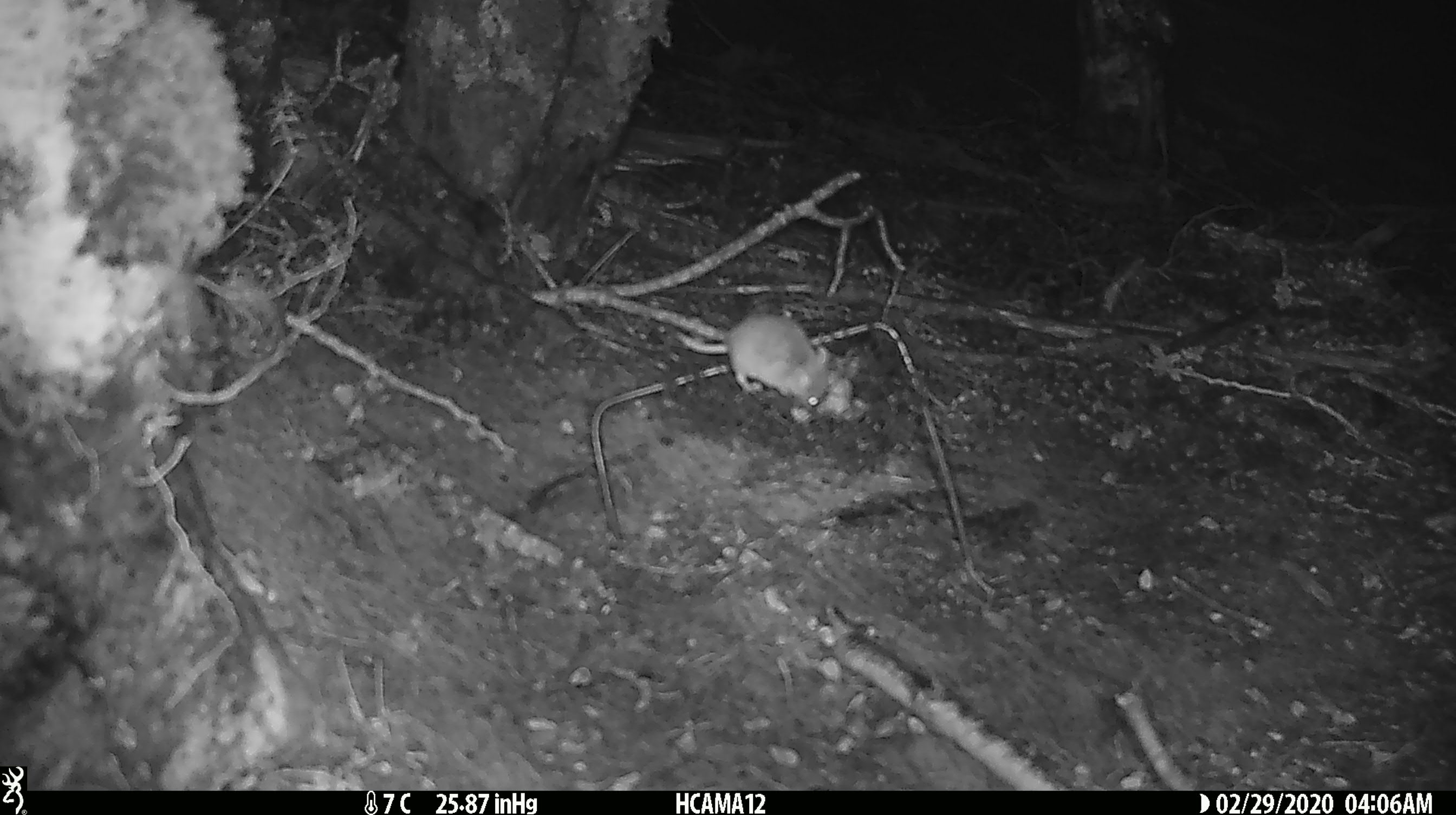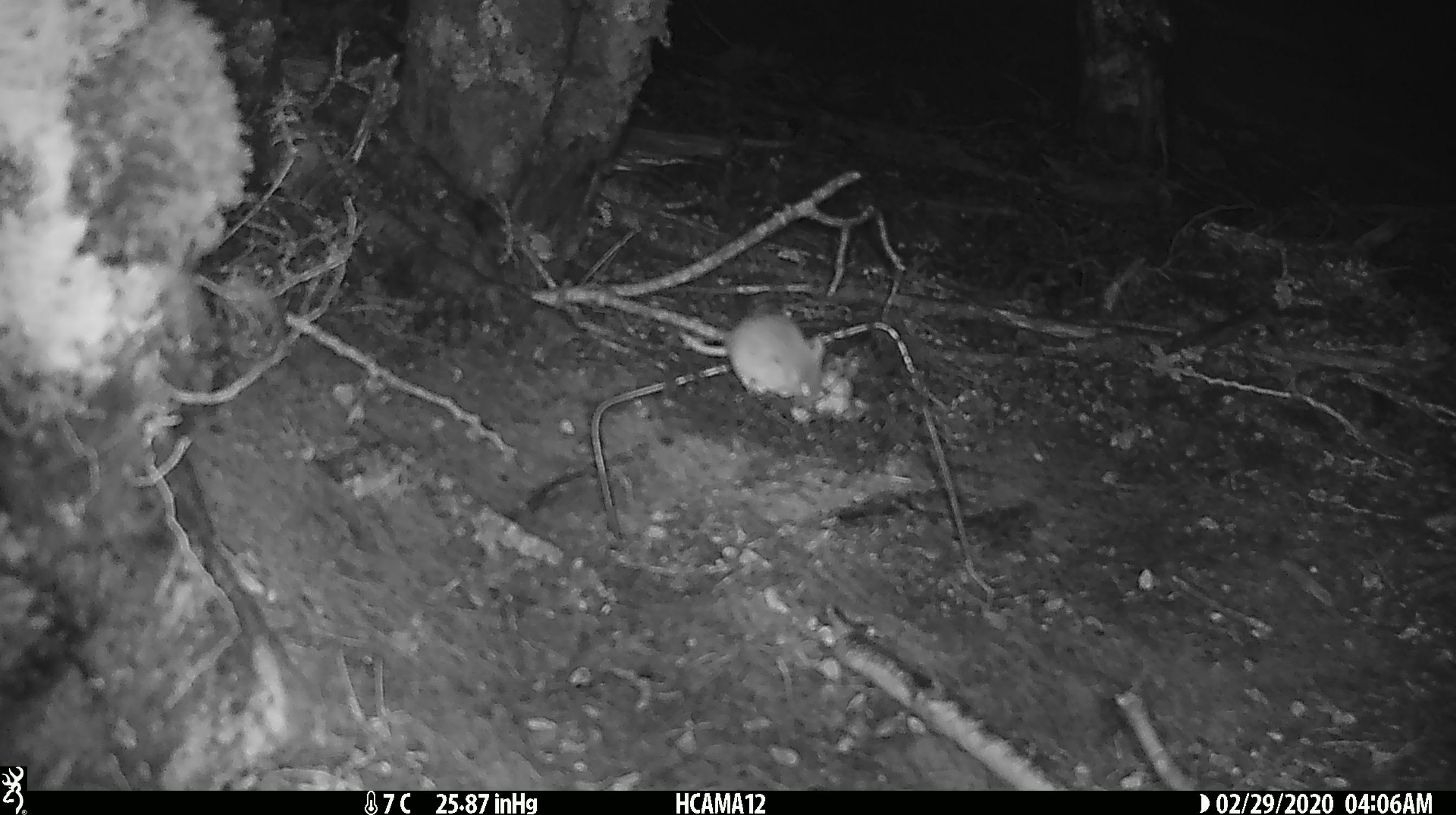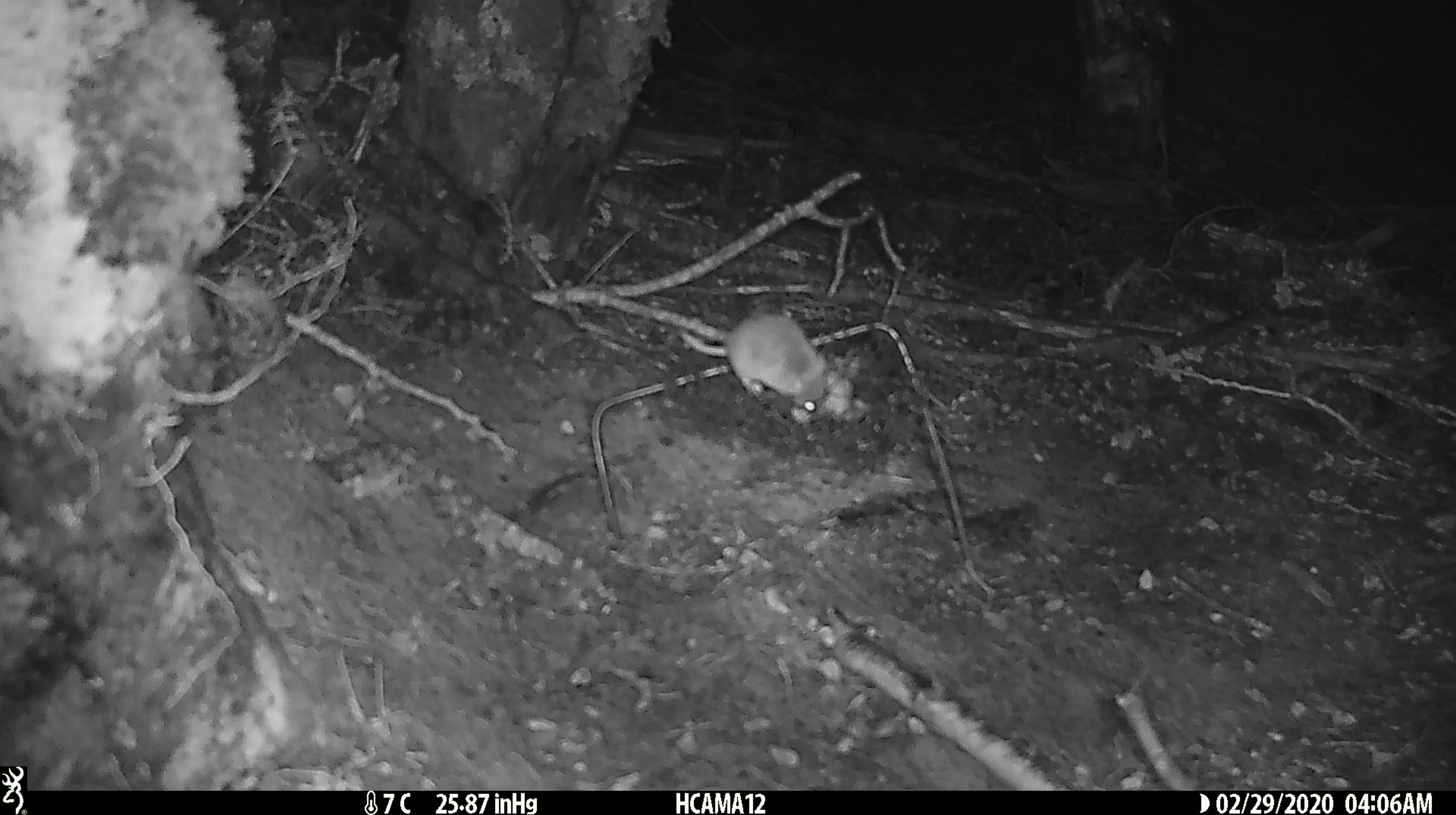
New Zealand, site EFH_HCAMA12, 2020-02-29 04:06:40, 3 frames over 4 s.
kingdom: Animalia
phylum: Chordata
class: Mammalia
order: Rodentia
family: Muridae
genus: Mus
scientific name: Mus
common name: mouse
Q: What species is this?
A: Mouse (Mus).